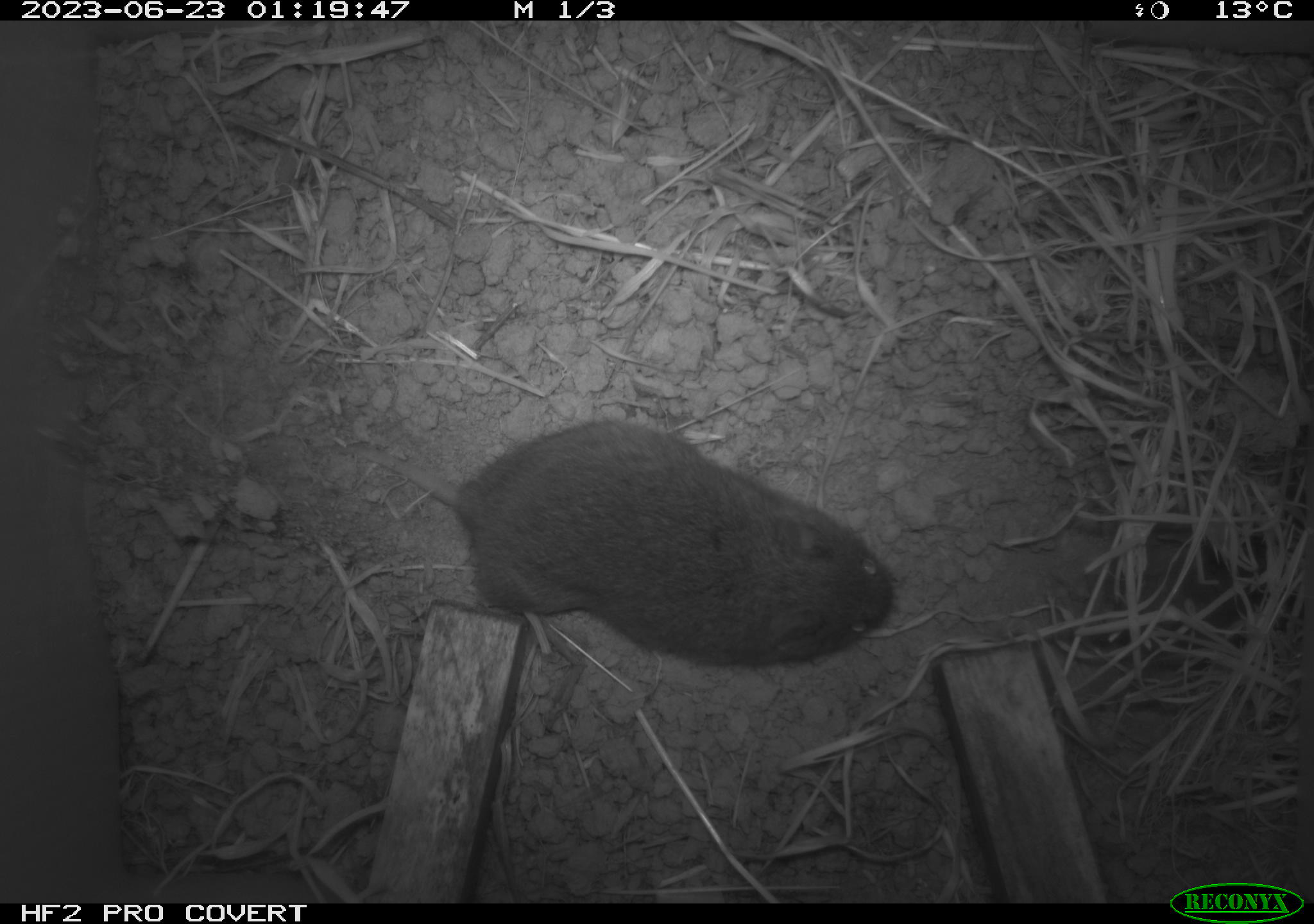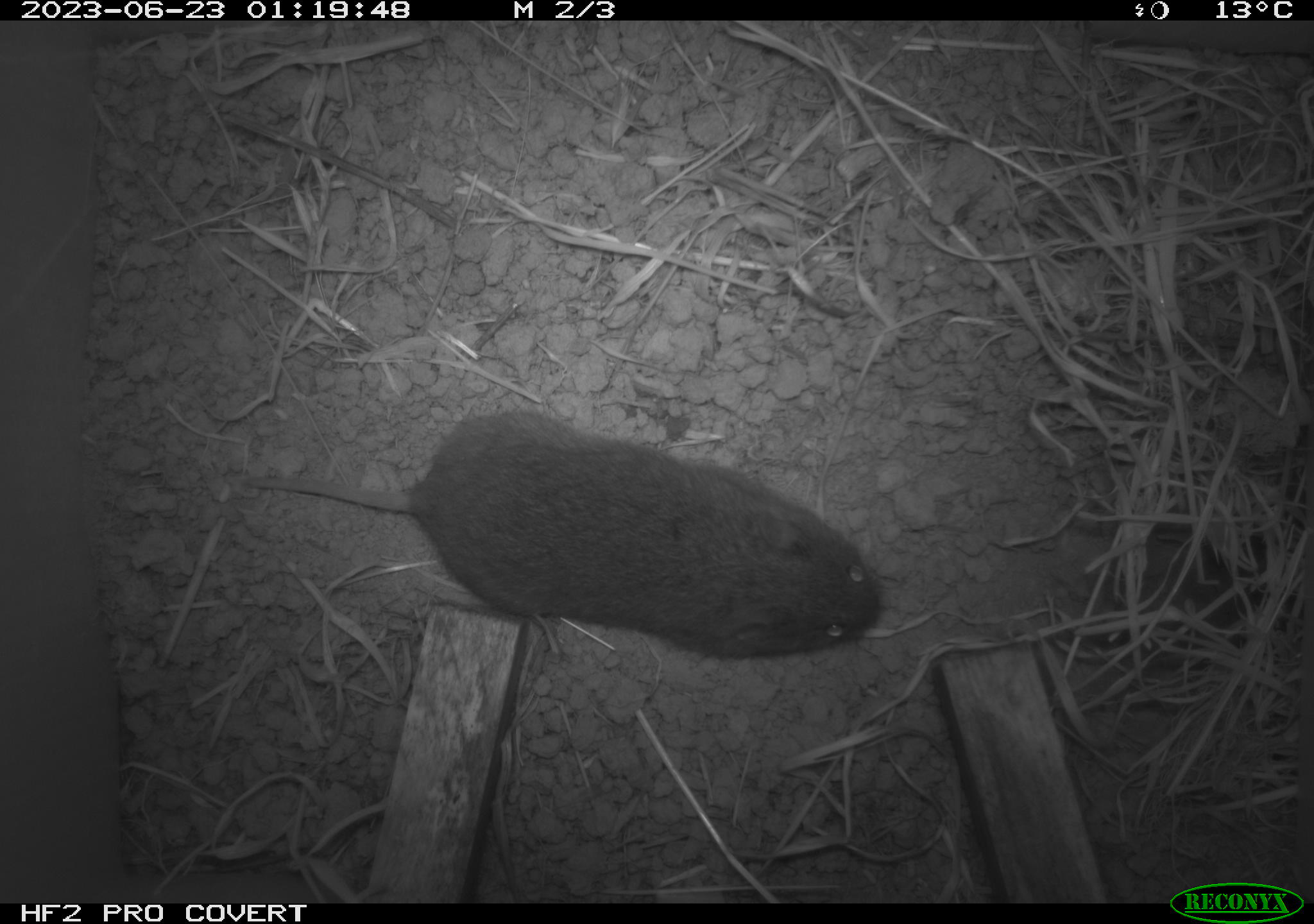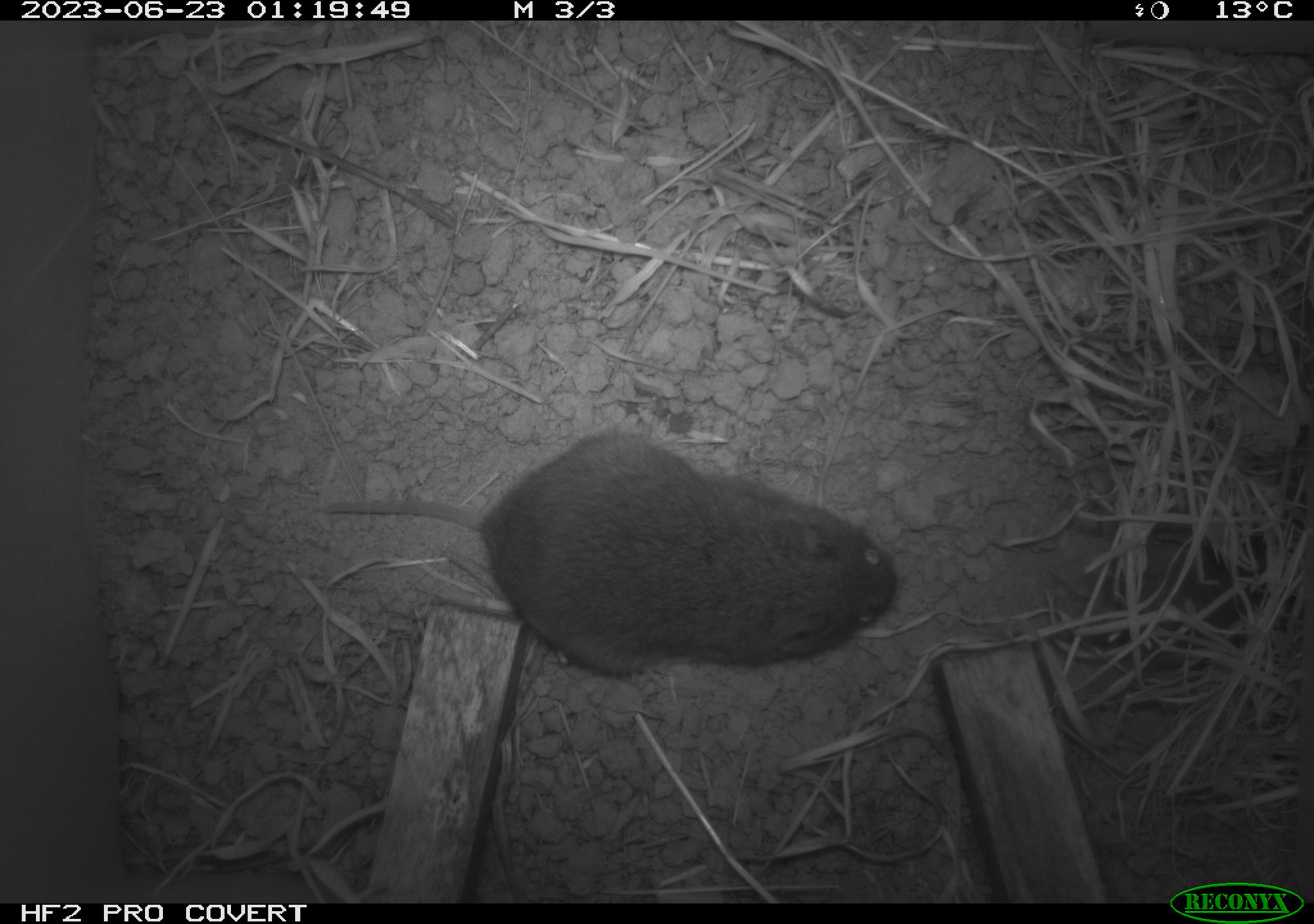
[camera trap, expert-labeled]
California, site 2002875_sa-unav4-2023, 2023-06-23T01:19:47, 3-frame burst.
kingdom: Animalia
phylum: Chordata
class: Mammalia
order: Rodentia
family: Cricetidae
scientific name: Arvicolinae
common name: voles, lemmings, and muskrats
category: arvicolinae subfamily